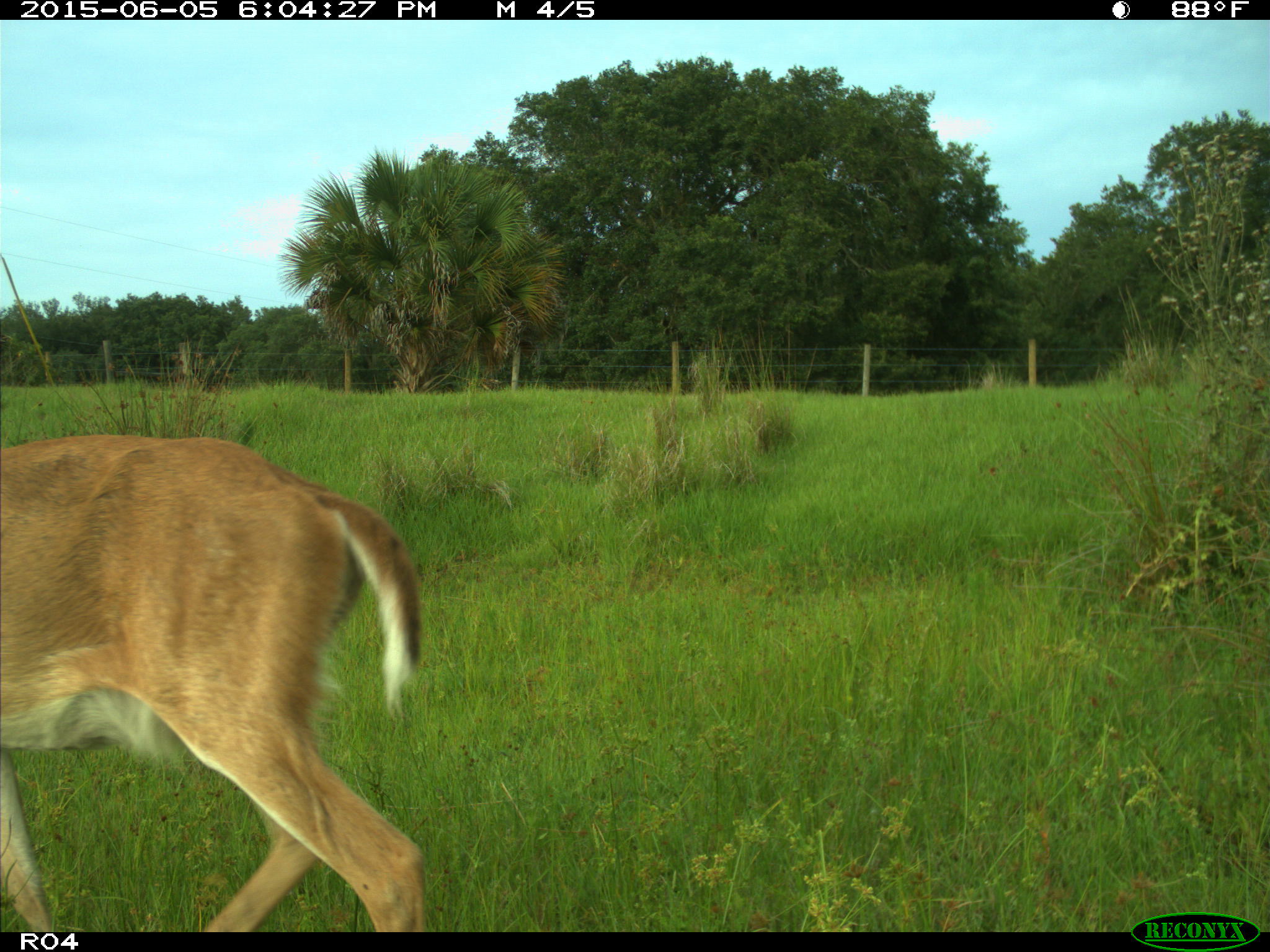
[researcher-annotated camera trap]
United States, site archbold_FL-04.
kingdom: Animalia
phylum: Chordata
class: Mammalia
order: Artiodactyla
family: Cervidae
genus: Odocoileus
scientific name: Odocoileus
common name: deer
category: unidentified deer